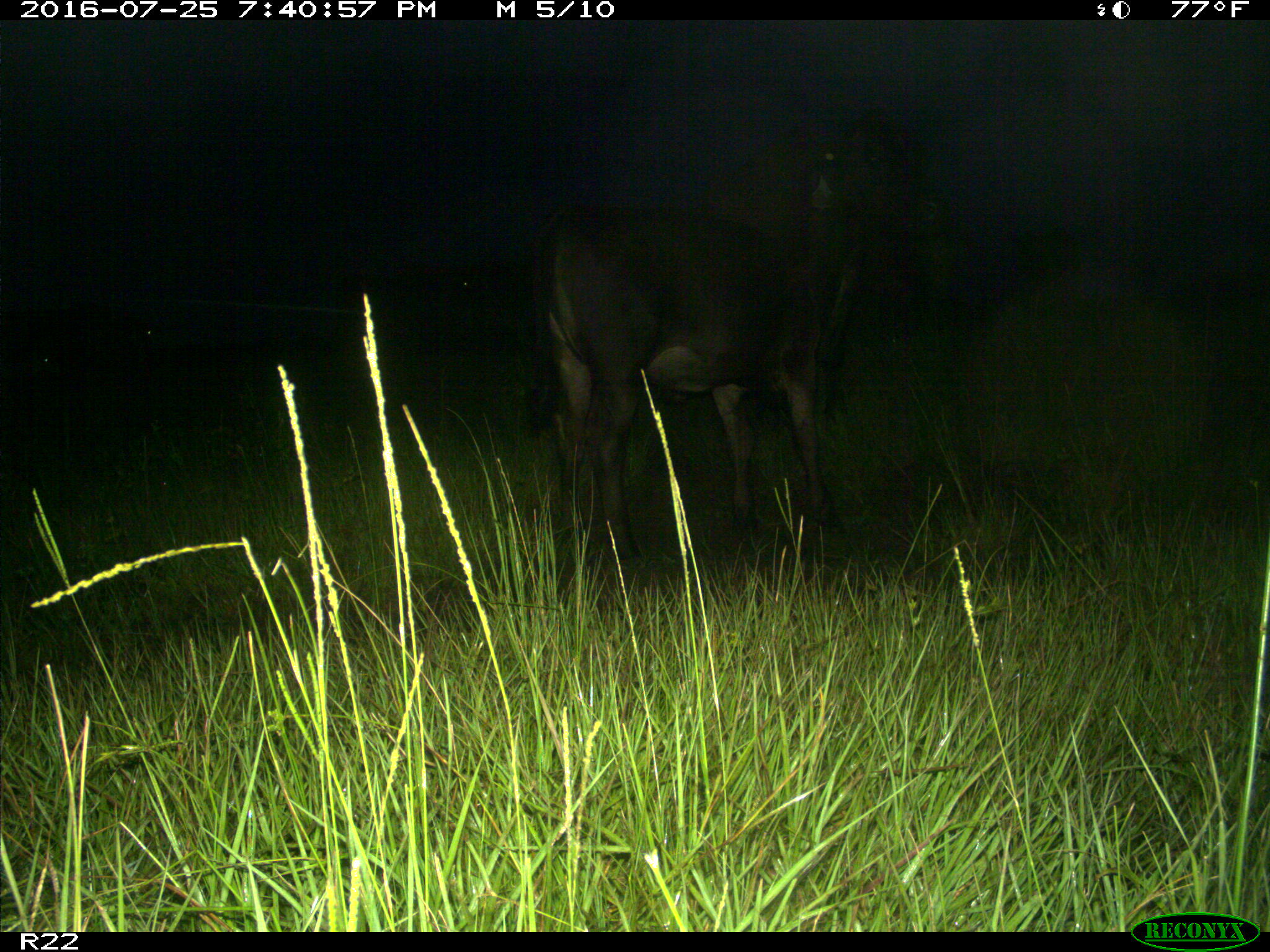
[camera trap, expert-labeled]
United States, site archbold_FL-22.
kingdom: Animalia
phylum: Chordata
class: Mammalia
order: Artiodactyla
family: Bovidae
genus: Bos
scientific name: Bos taurus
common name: domestic cow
Bos taurus (domestic cow).